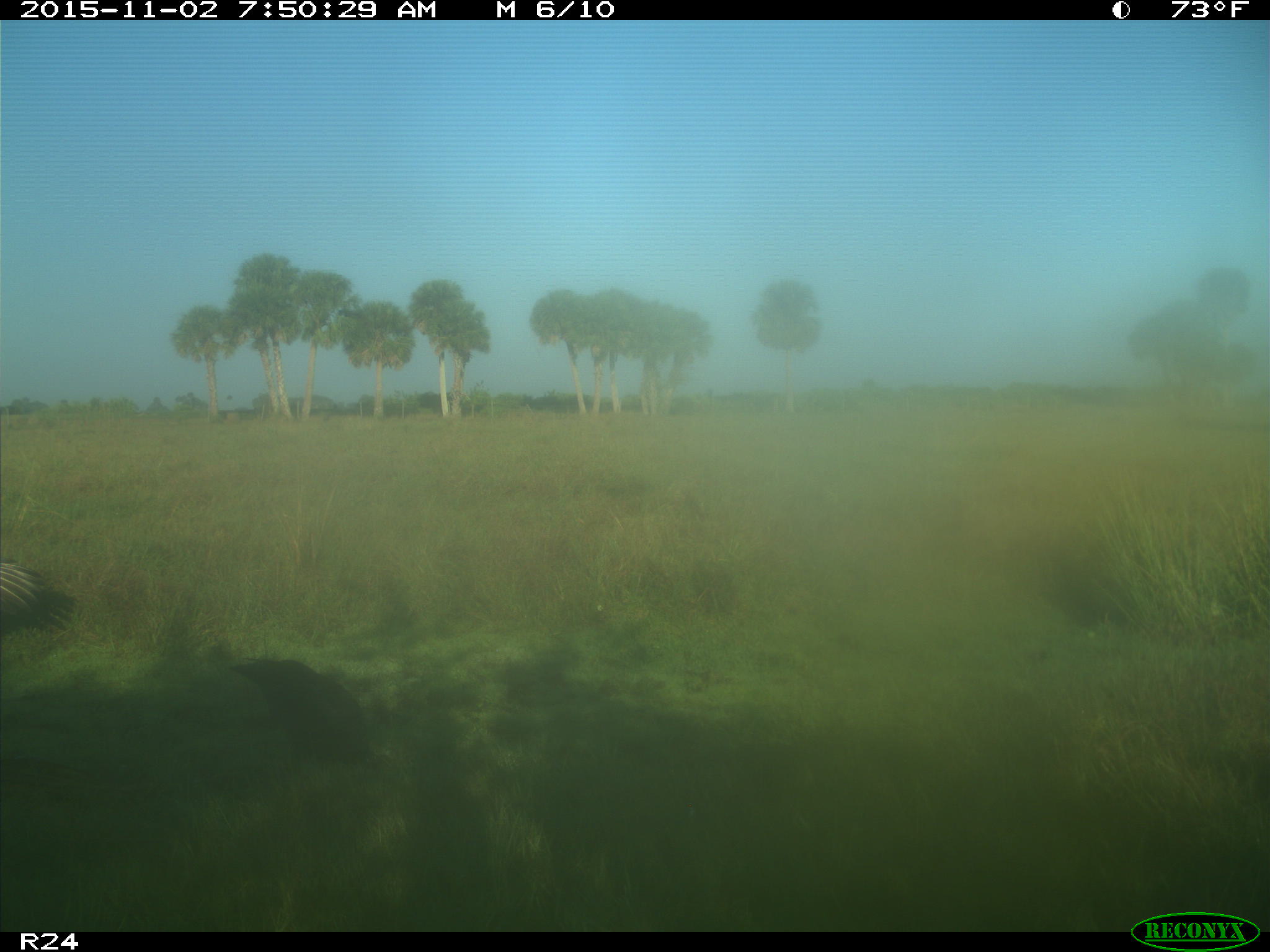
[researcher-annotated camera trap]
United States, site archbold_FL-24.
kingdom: Animalia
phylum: Chordata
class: Aves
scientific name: Aves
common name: birds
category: unidentified bird